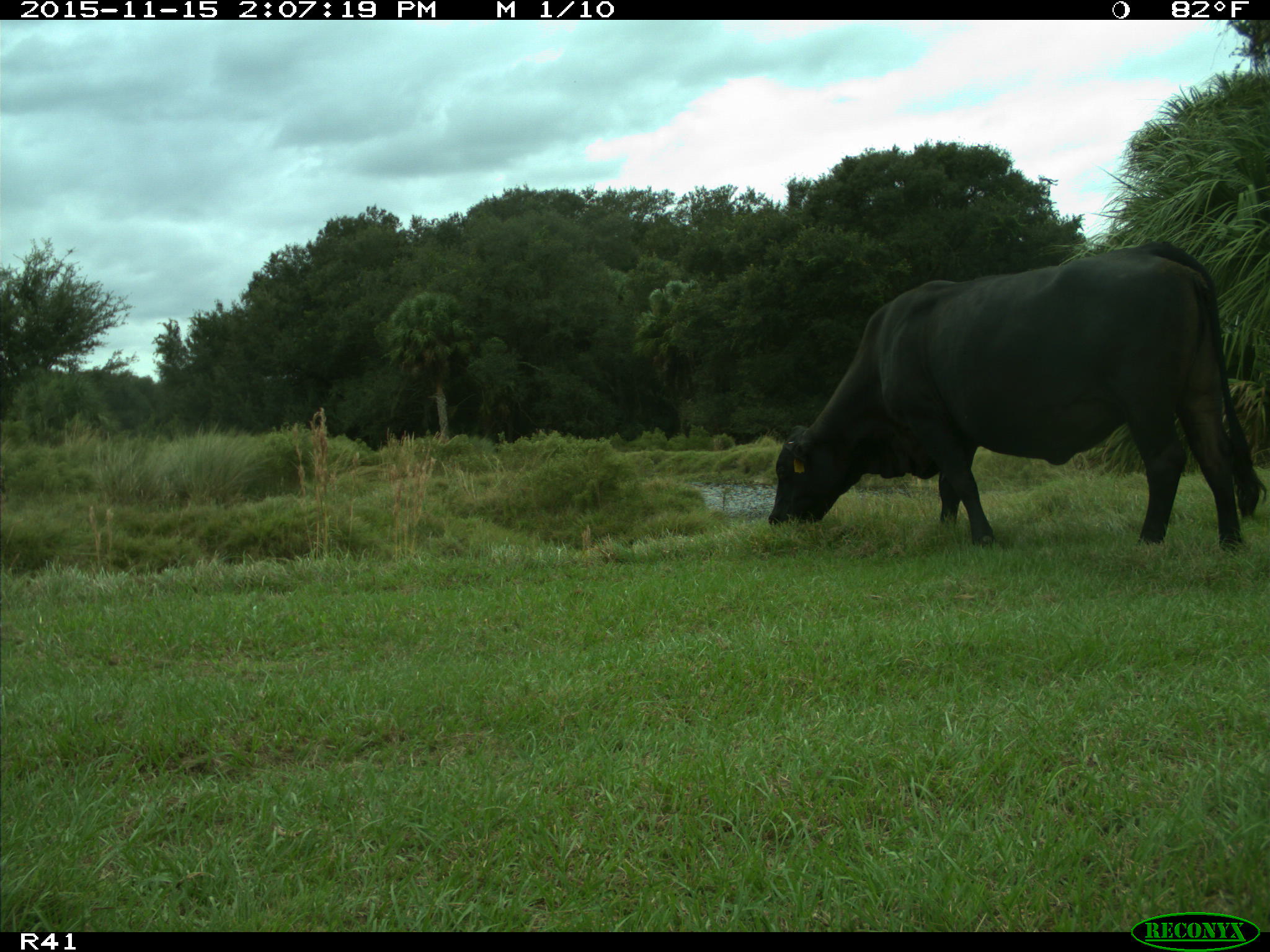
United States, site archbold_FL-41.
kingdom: Animalia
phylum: Chordata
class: Mammalia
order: Artiodactyla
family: Bovidae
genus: Bos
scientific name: Bos taurus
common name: domestic cow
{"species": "Bos taurus (domestic cow)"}